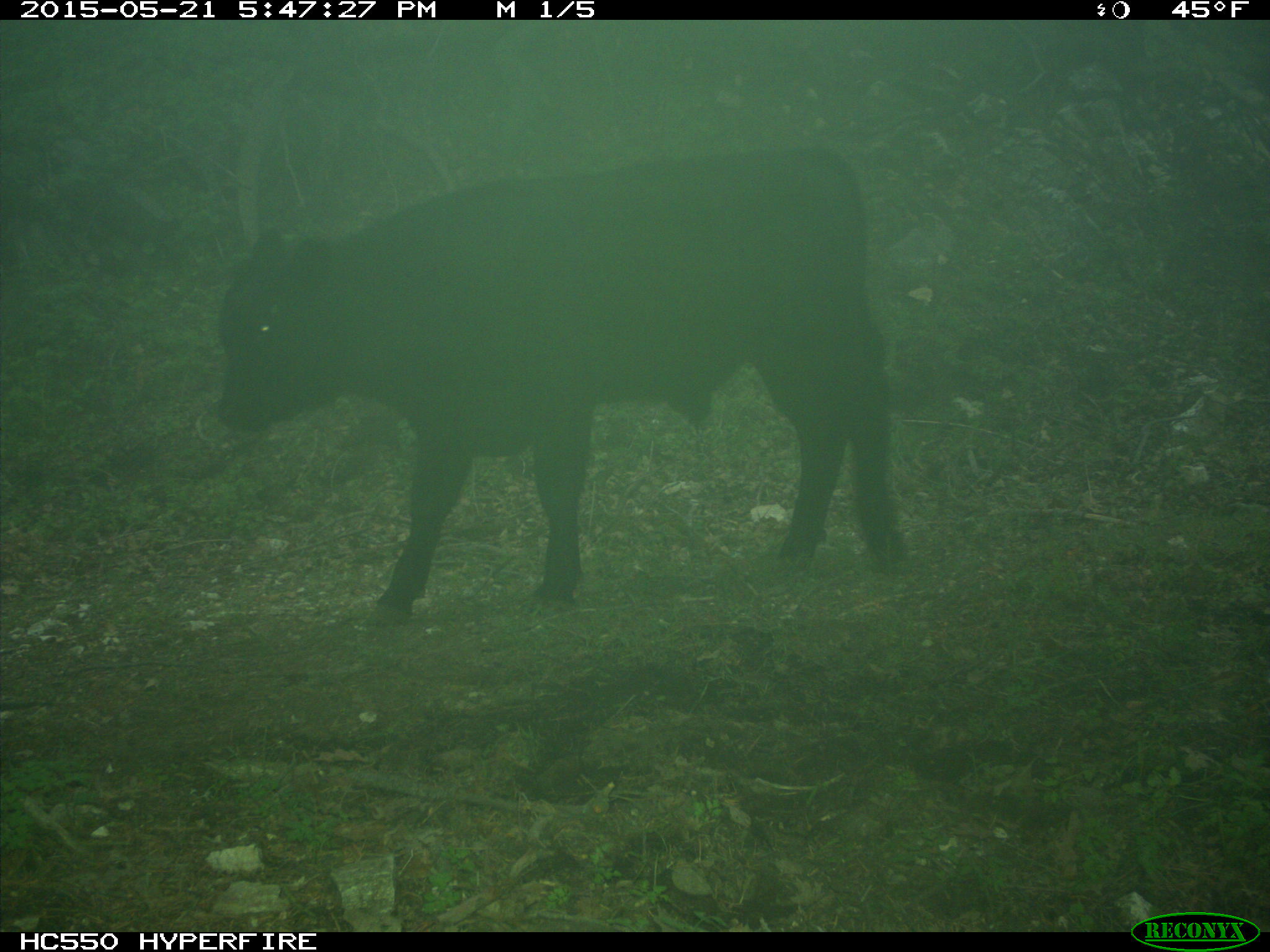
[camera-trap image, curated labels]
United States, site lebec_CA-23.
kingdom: Animalia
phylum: Chordata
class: Mammalia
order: Artiodactyla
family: Bovidae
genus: Bos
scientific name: Bos taurus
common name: domestic cow